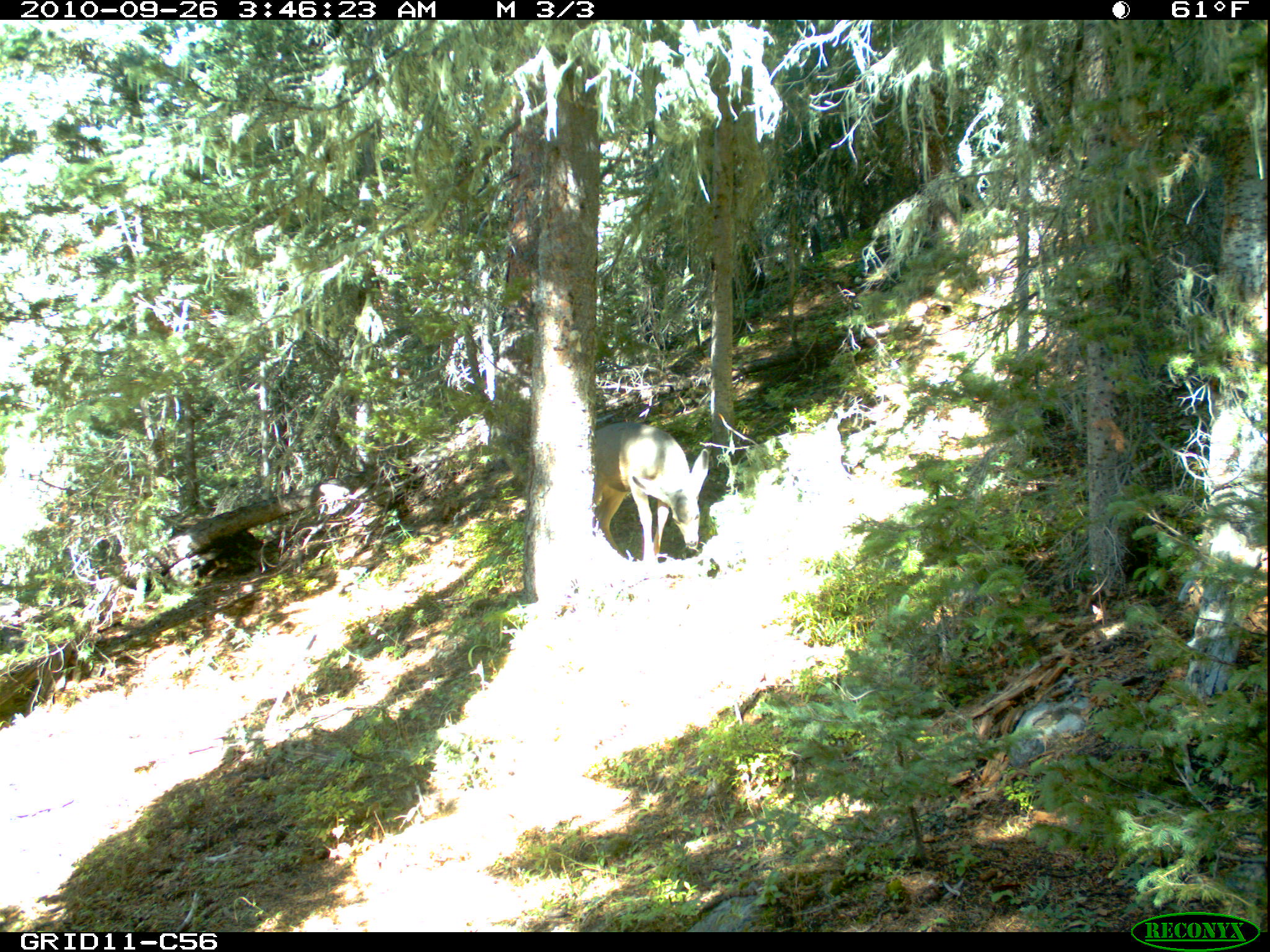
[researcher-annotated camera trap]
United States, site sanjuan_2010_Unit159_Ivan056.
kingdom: Animalia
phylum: Chordata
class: Mammalia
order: Artiodactyla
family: Cervidae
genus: Odocoileus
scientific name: Odocoileus hemionus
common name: mule deer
Odocoileus hemionus (mule deer).